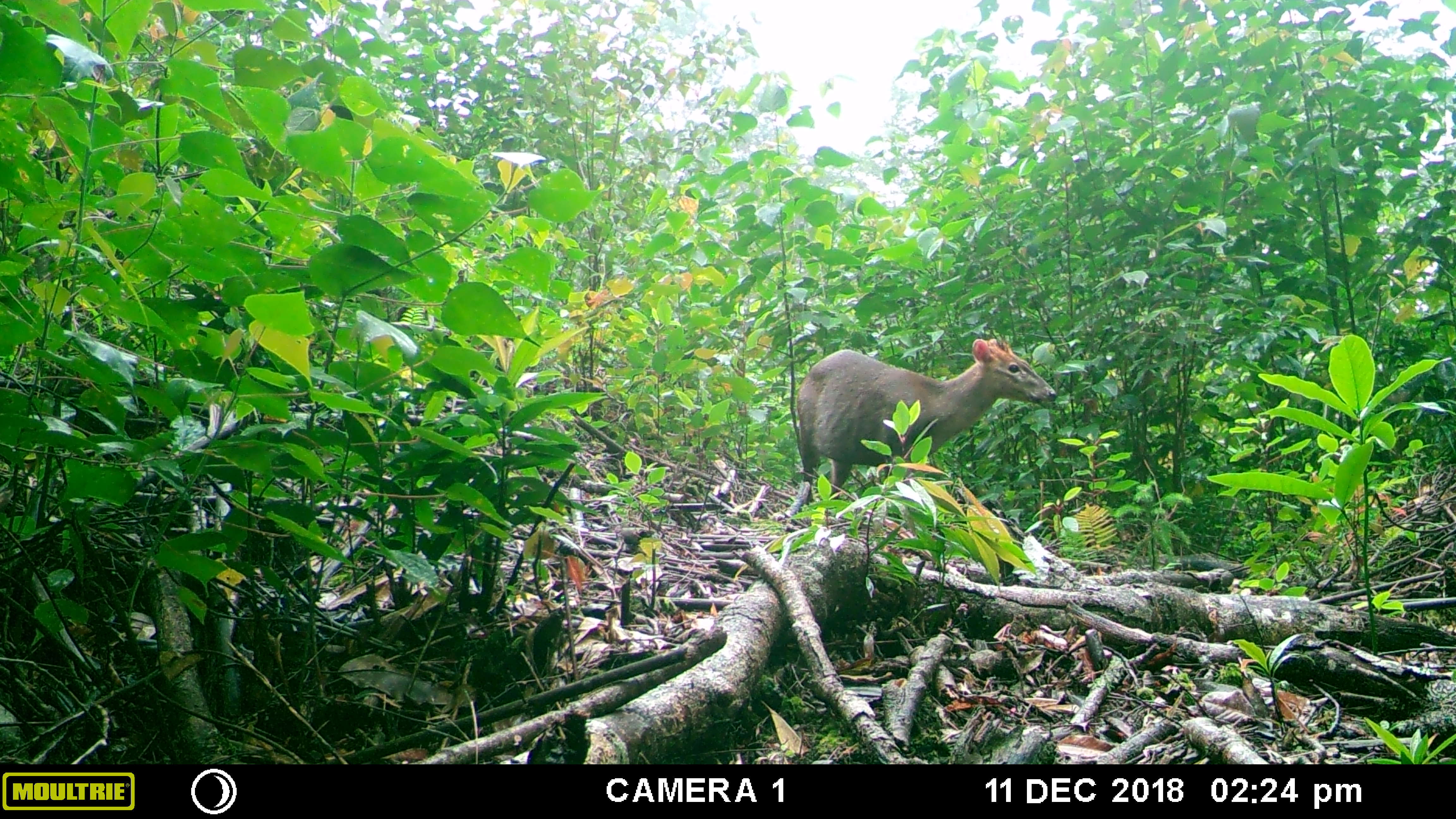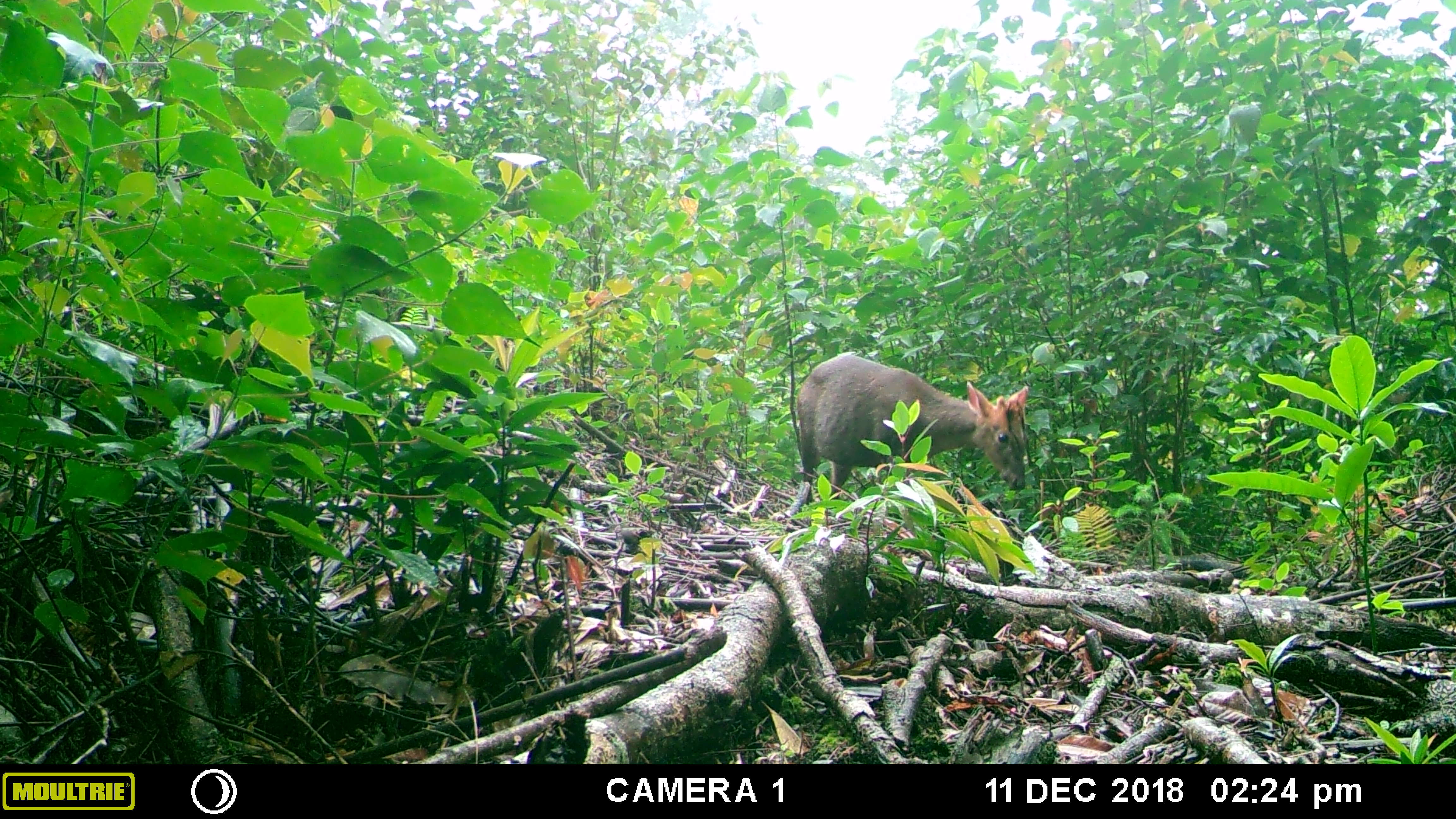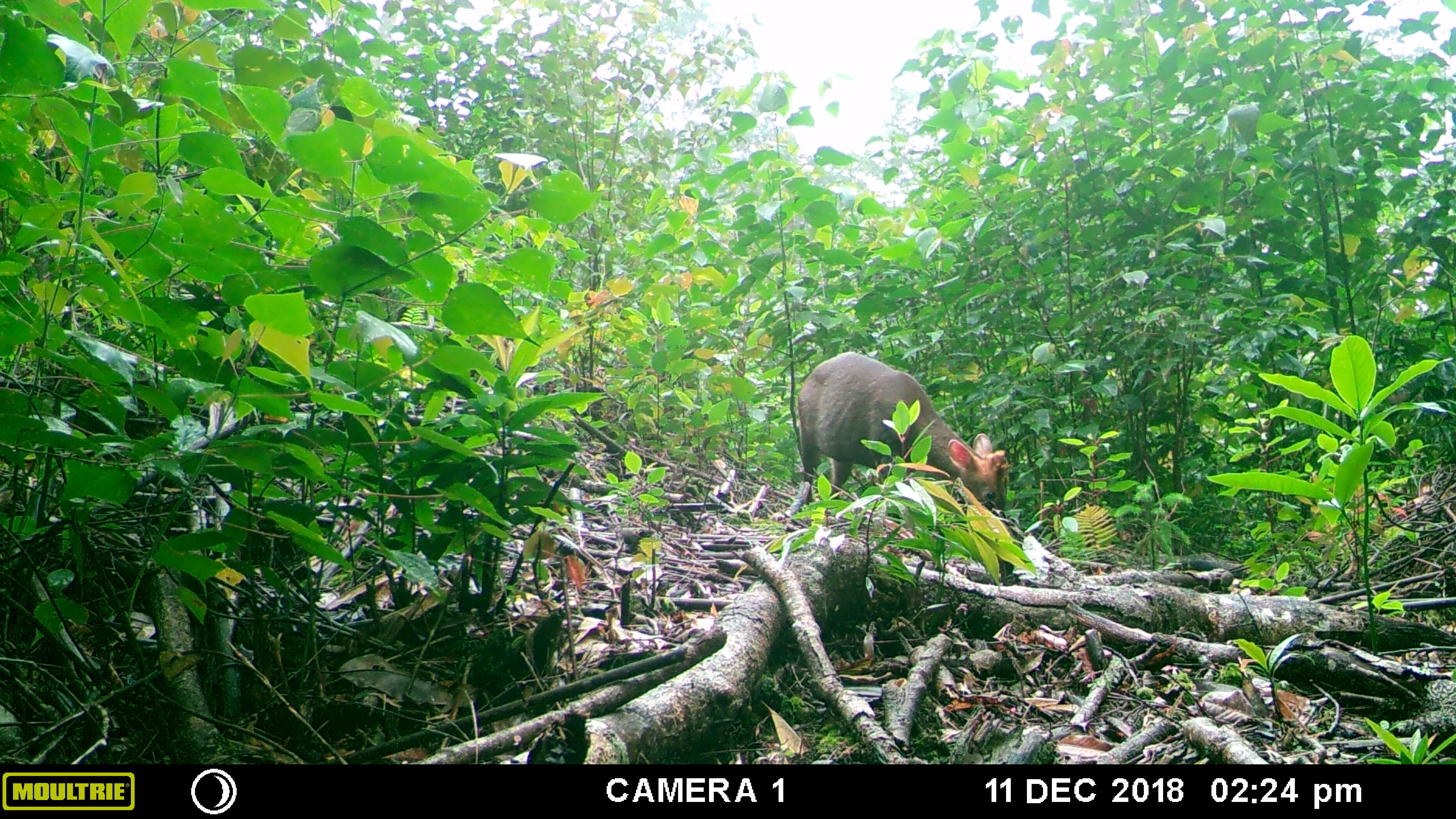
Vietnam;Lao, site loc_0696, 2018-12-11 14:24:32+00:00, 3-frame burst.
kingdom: Animalia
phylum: Chordata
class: Mammalia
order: Artiodactyla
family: Cervidae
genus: Muntiacus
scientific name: Muntiacus rooseveltorum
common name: roosevelt's muntjac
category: roosevelts muntjac group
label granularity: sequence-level